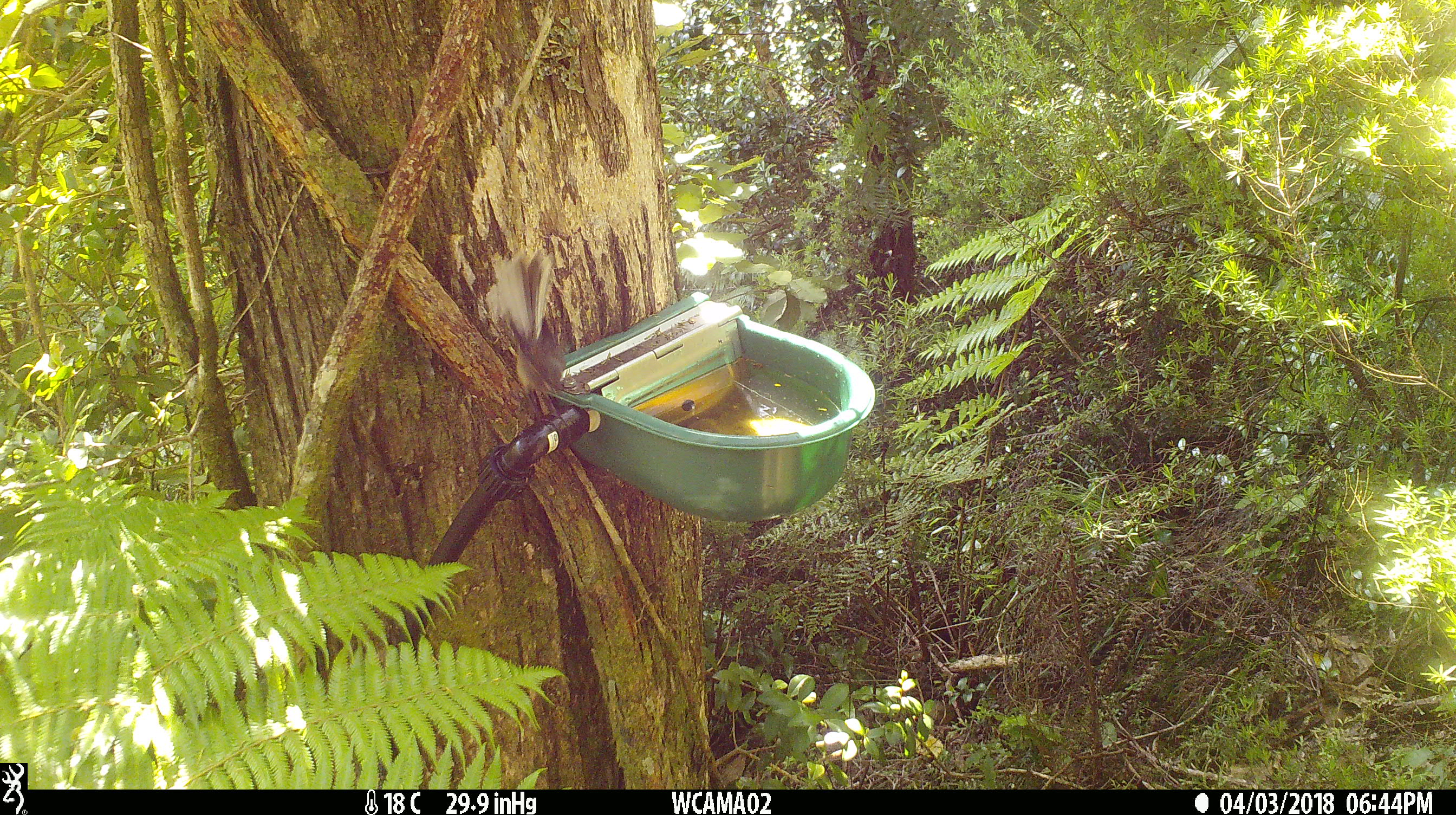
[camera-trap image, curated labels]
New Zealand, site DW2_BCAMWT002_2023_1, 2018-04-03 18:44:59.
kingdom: Animalia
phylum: Chordata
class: Aves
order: Passeriformes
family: Rhipiduridae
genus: Rhipidura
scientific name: Rhipidura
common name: fantails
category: fantail